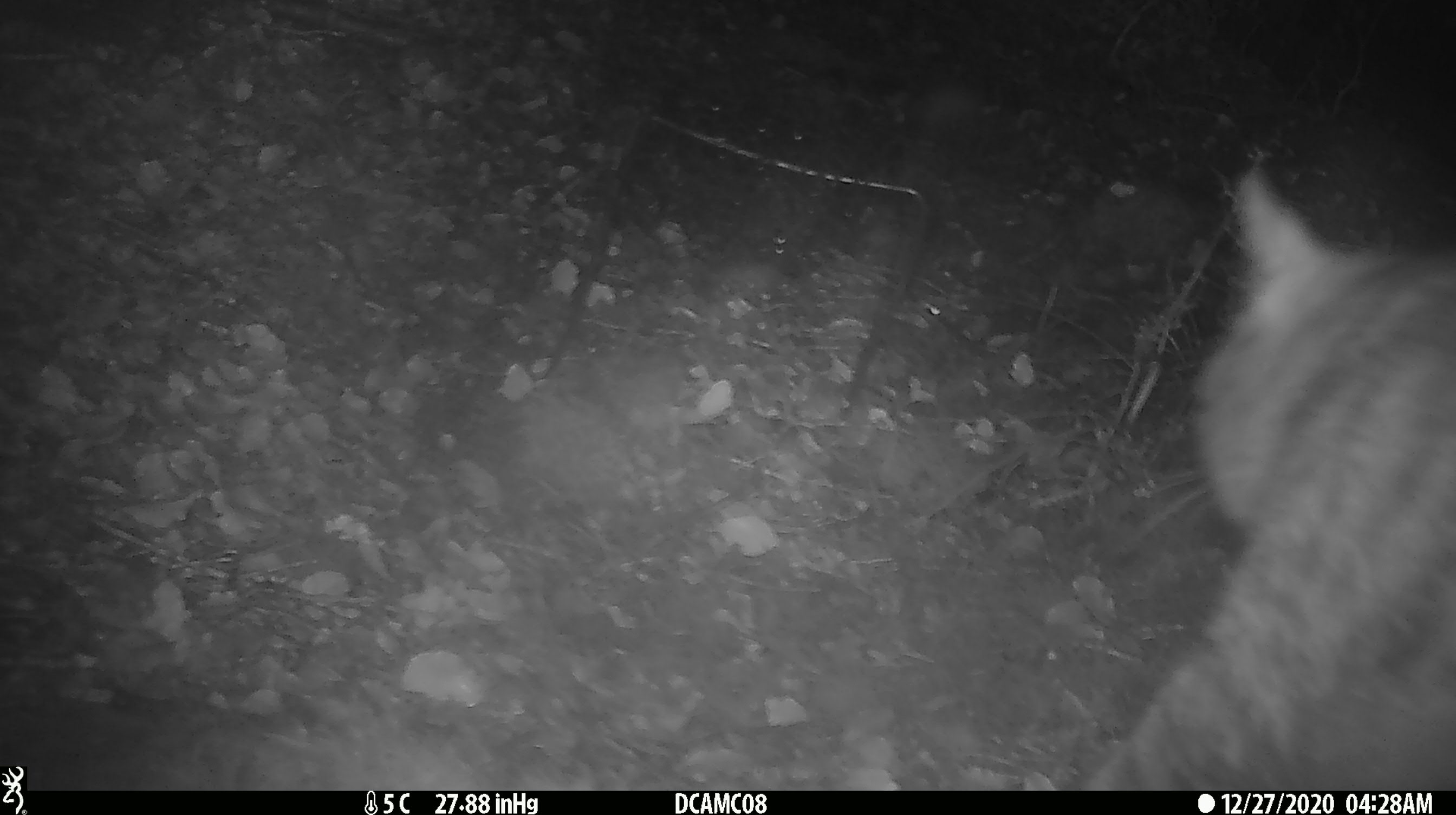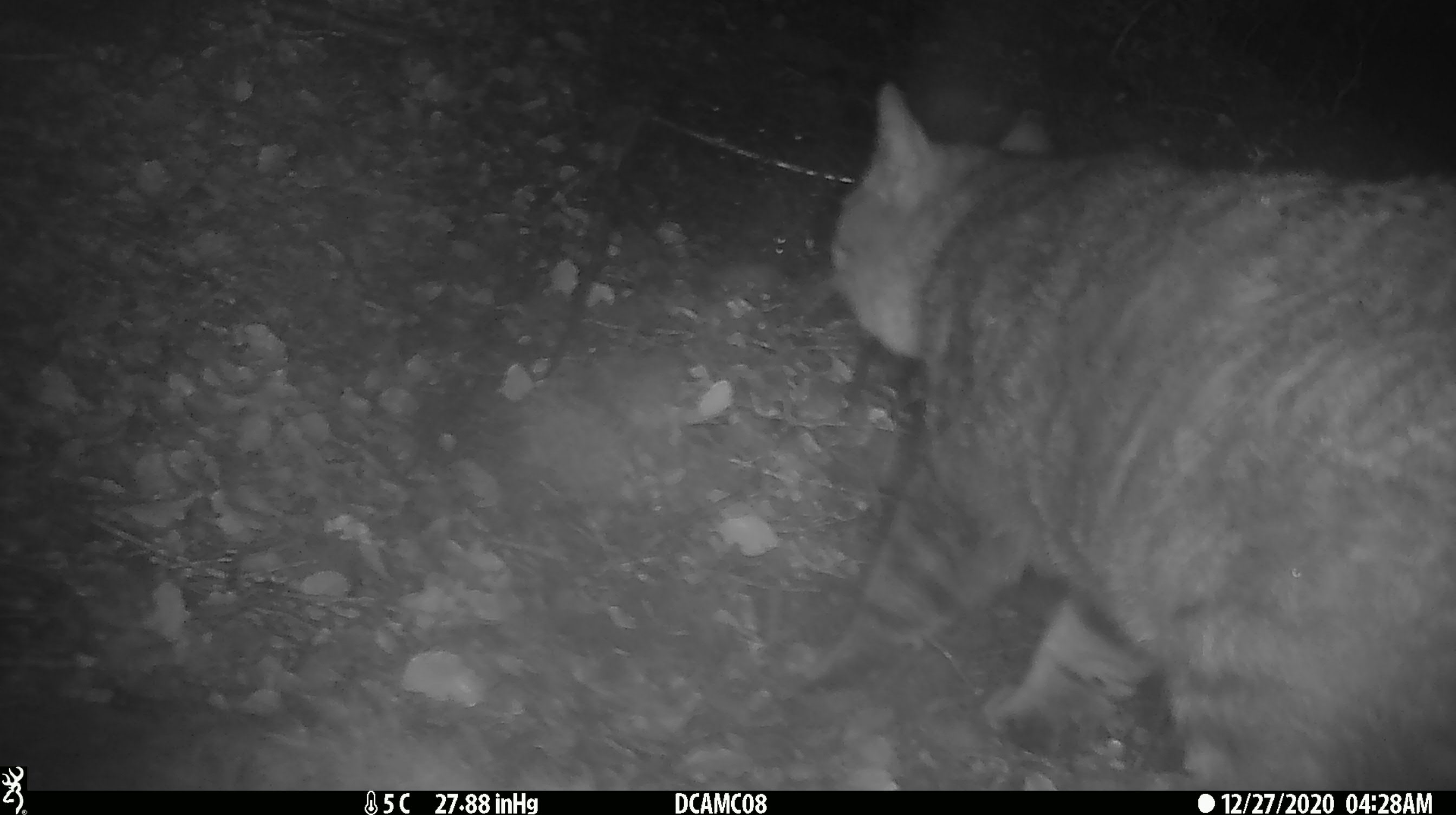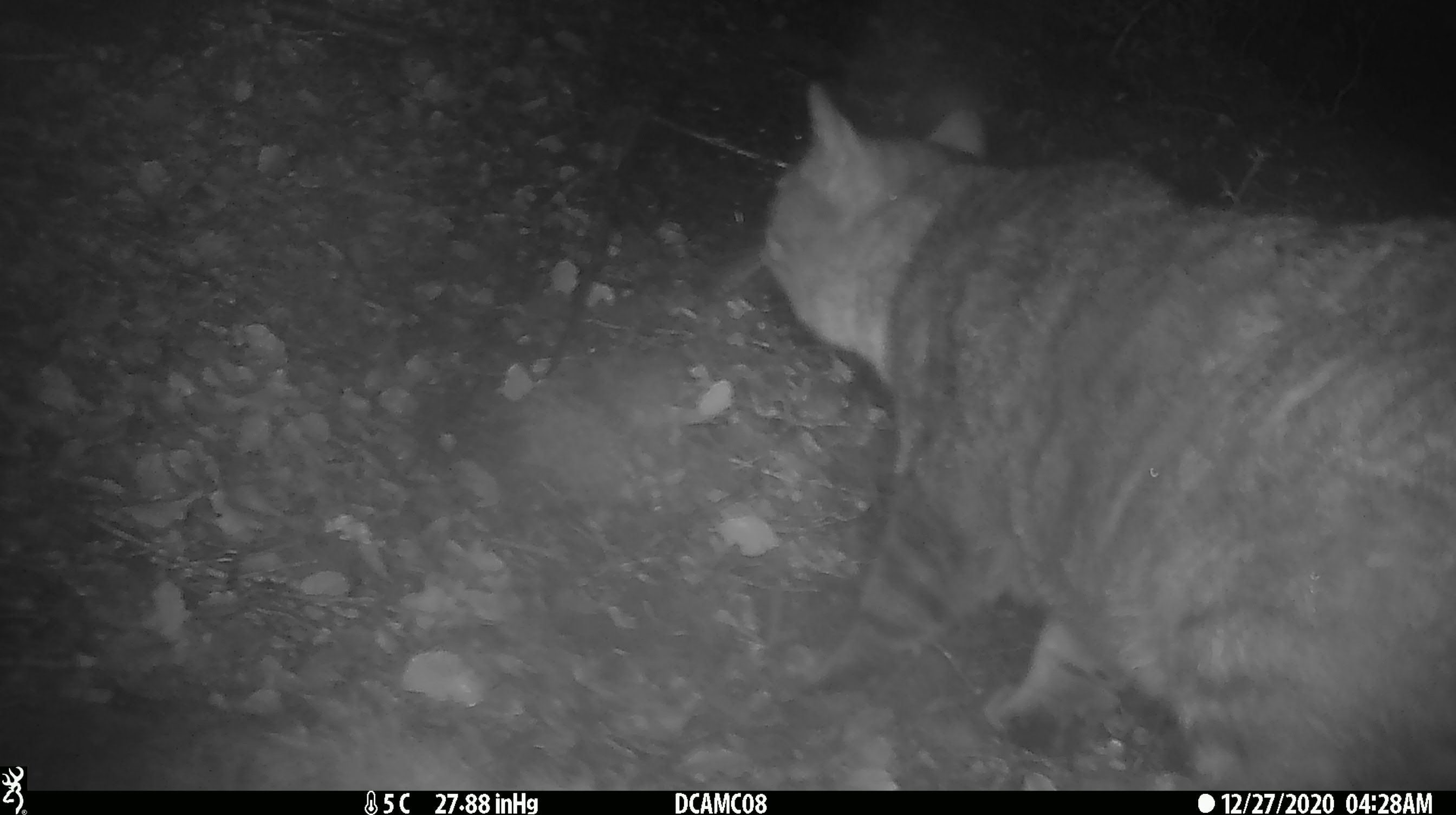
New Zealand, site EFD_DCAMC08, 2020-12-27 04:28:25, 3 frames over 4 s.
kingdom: Animalia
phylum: Chordata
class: Mammalia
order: Carnivora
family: Felidae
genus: Felis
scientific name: Felis catus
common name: domestic cat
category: cat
Cat (domestic cat) (Felis catus).